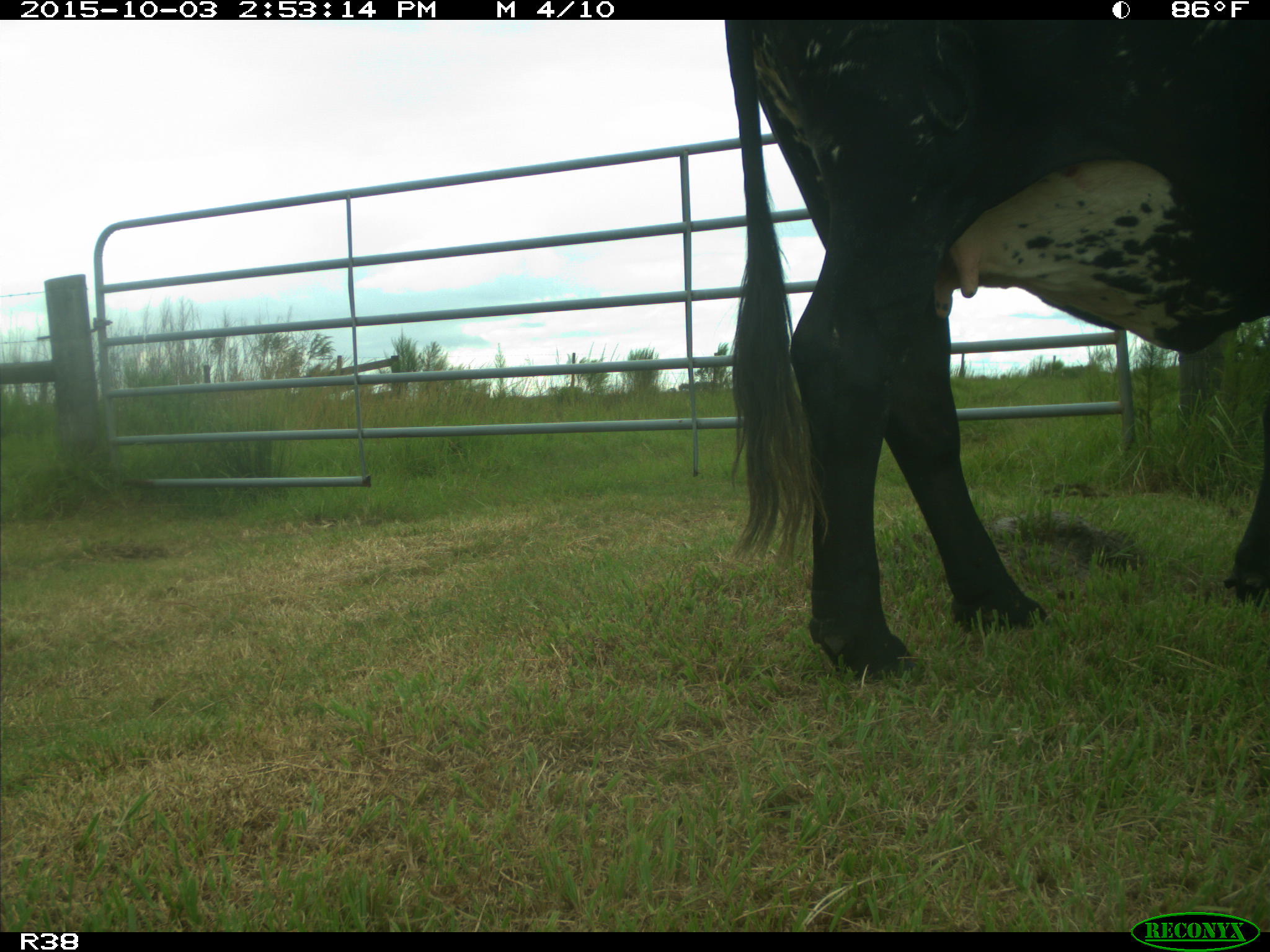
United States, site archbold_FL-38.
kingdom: Animalia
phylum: Chordata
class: Mammalia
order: Artiodactyla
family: Bovidae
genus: Bos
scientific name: Bos taurus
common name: domestic cow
Bos taurus (domestic cow).